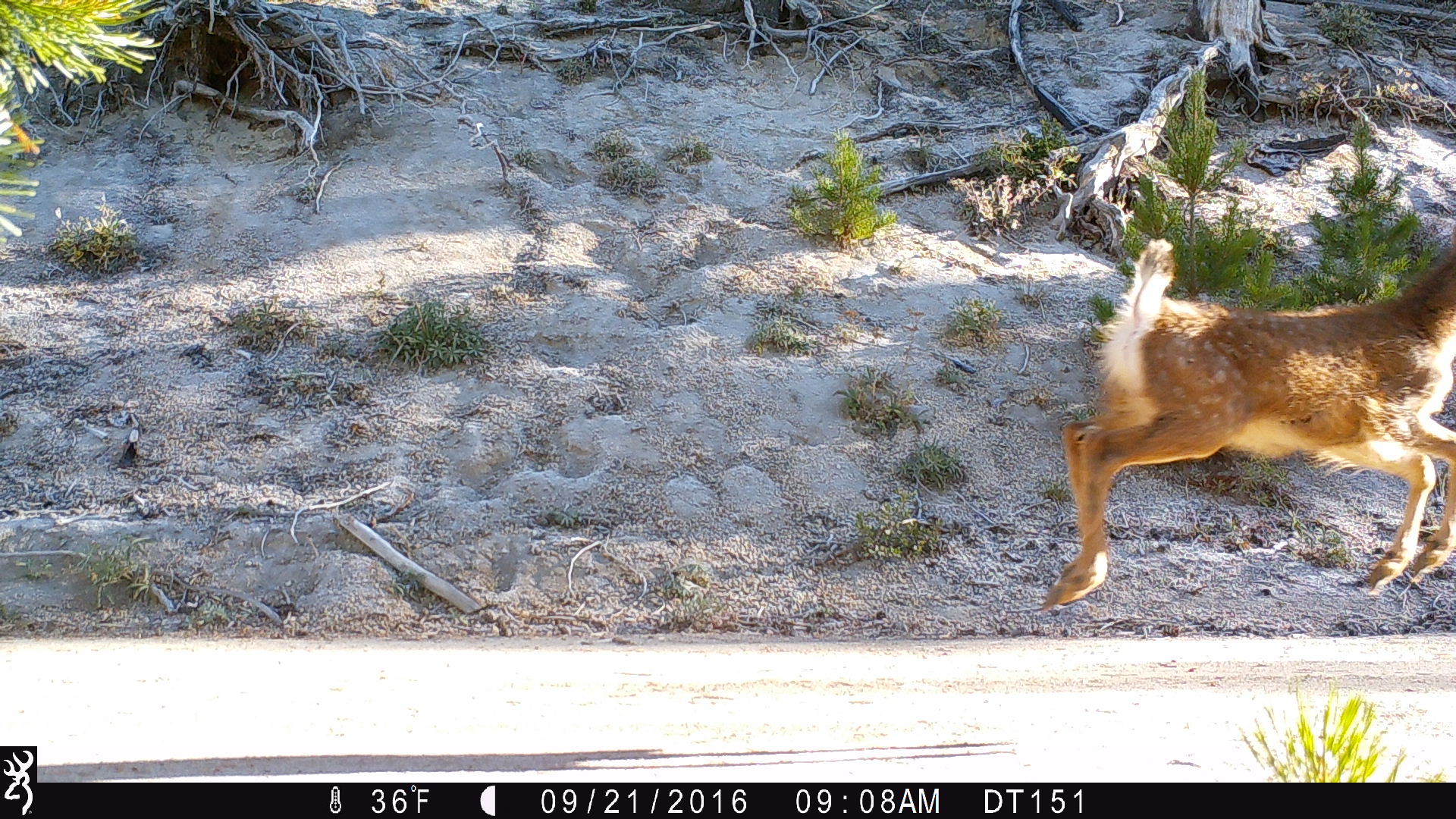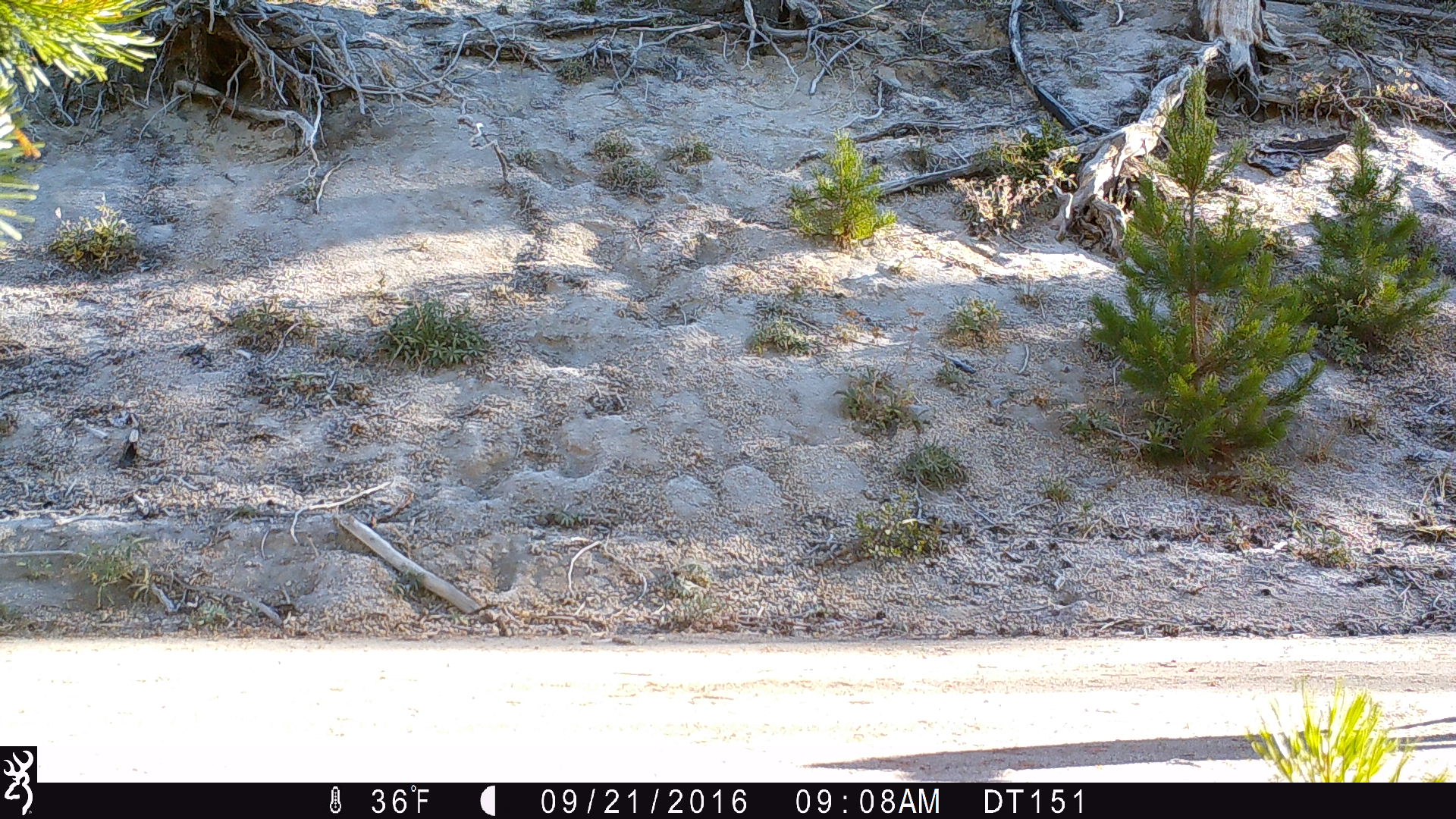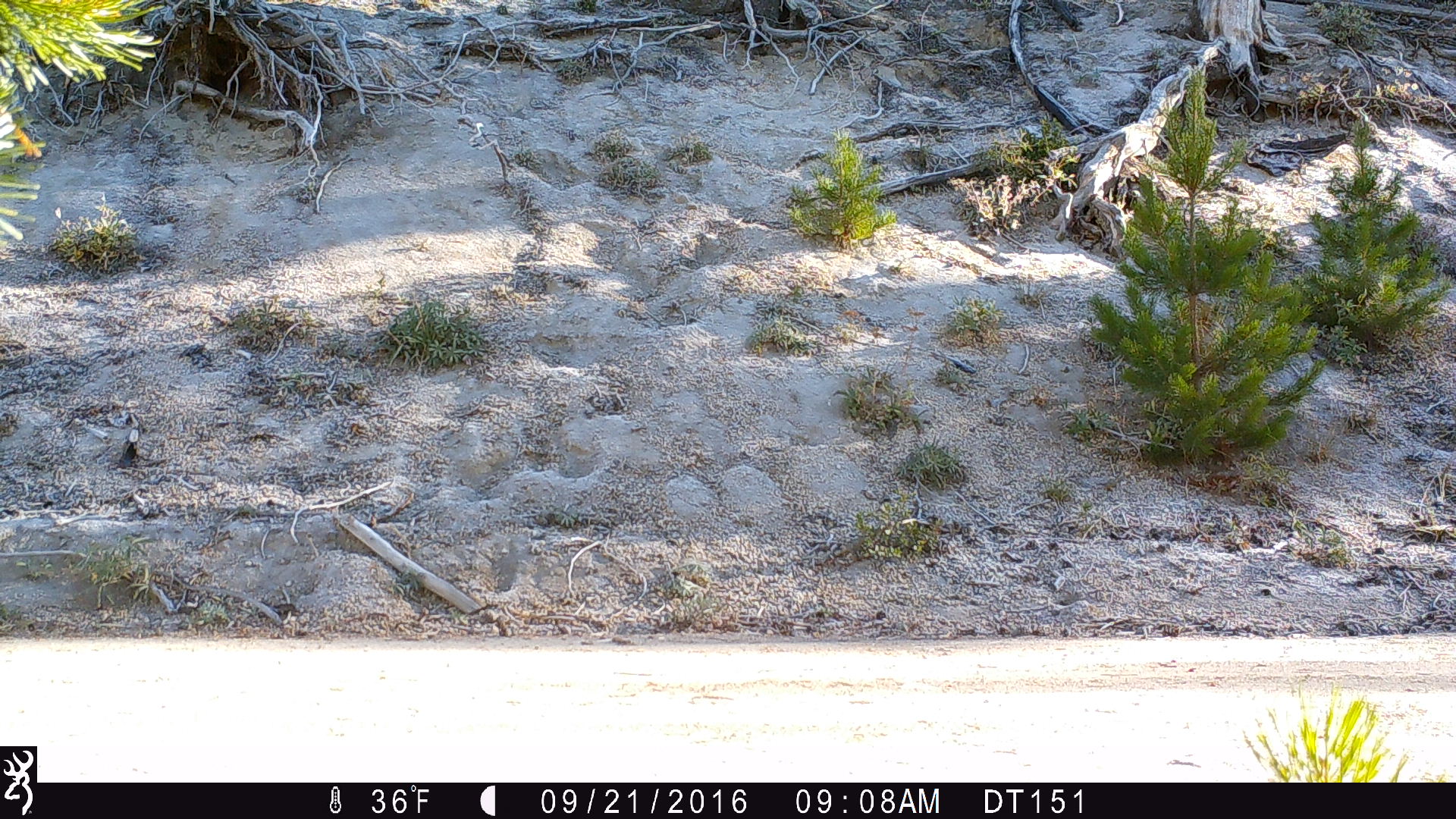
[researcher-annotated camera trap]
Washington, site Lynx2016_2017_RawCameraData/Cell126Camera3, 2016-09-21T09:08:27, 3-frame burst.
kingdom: Animalia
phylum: Chordata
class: Mammalia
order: Artiodactyla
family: Cervidae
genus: Odocoileus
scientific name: Odocoileus hemionus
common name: mule deer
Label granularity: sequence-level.